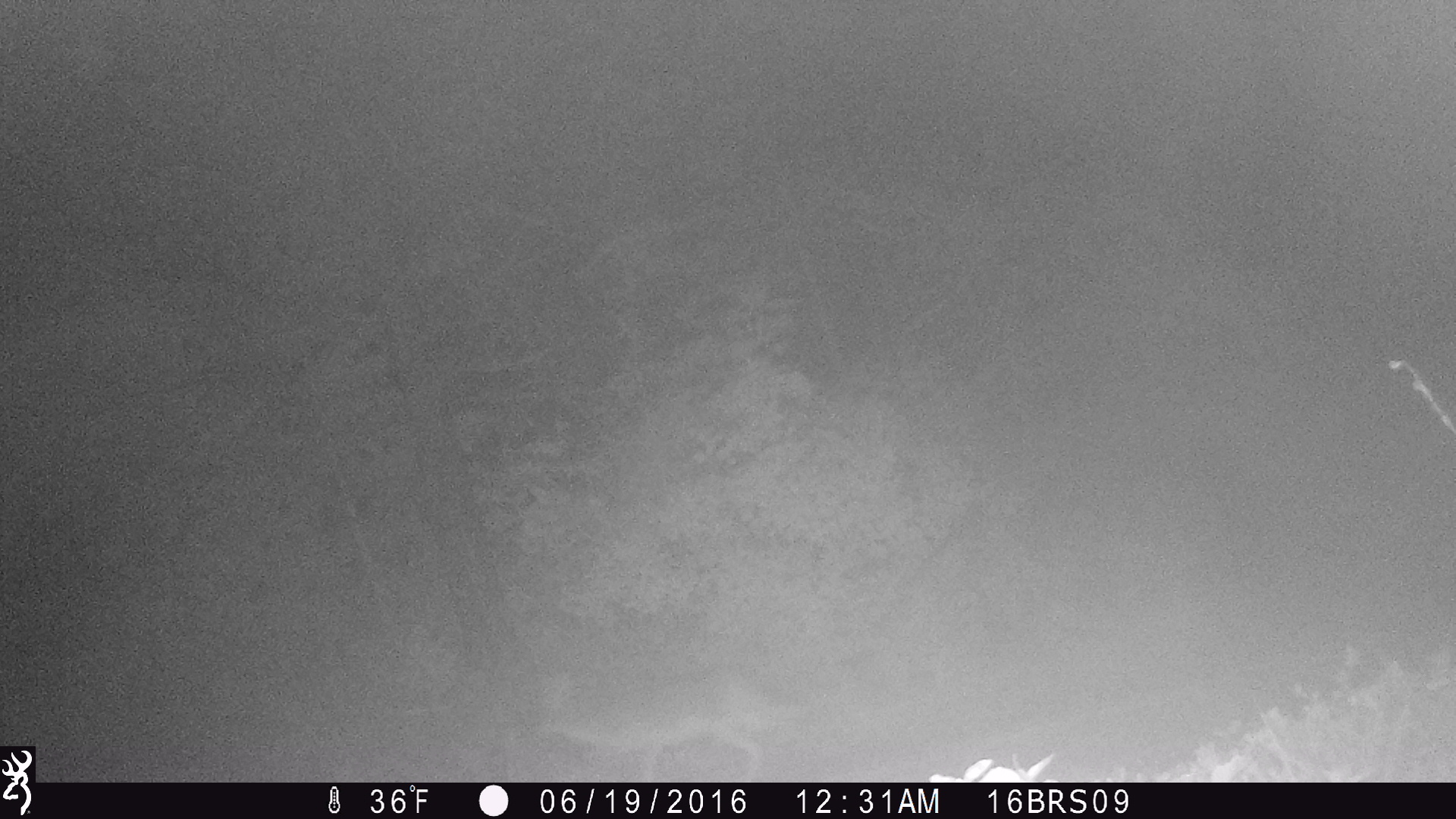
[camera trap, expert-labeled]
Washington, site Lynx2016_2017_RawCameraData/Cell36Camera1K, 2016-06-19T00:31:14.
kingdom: Animalia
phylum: Chordata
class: Mammalia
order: Carnivora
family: Canidae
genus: Canis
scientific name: Canis latrans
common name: coyote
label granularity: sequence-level